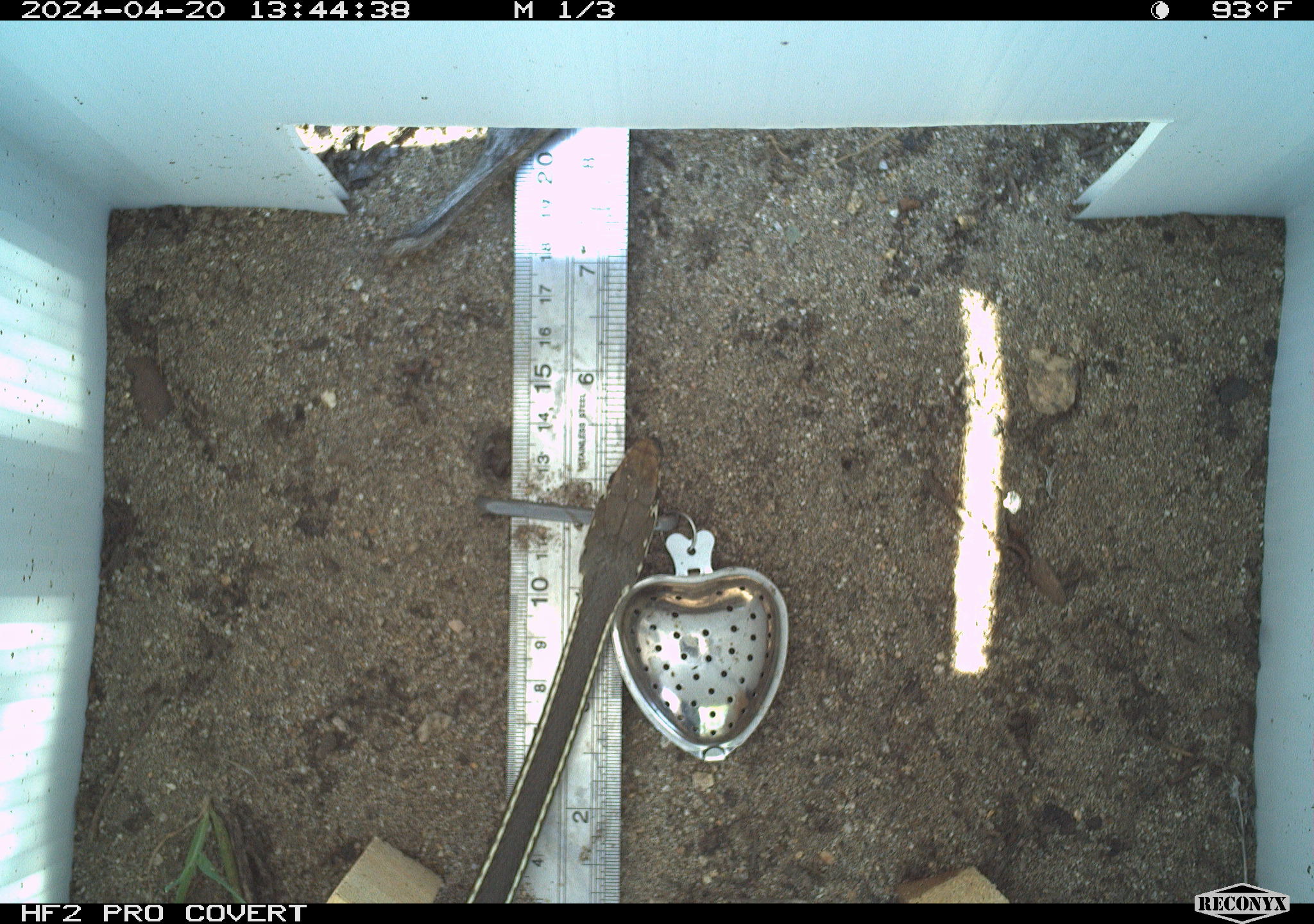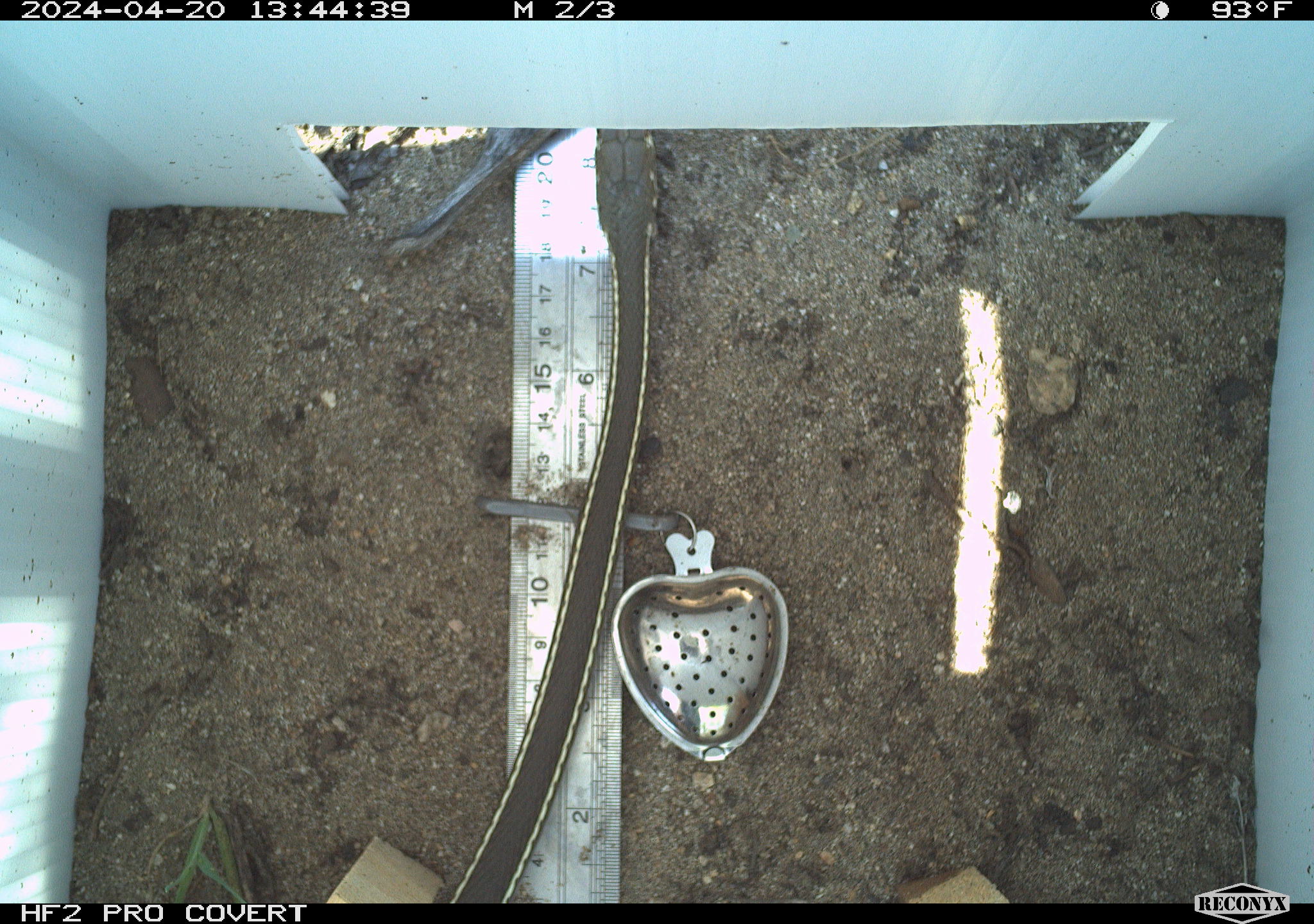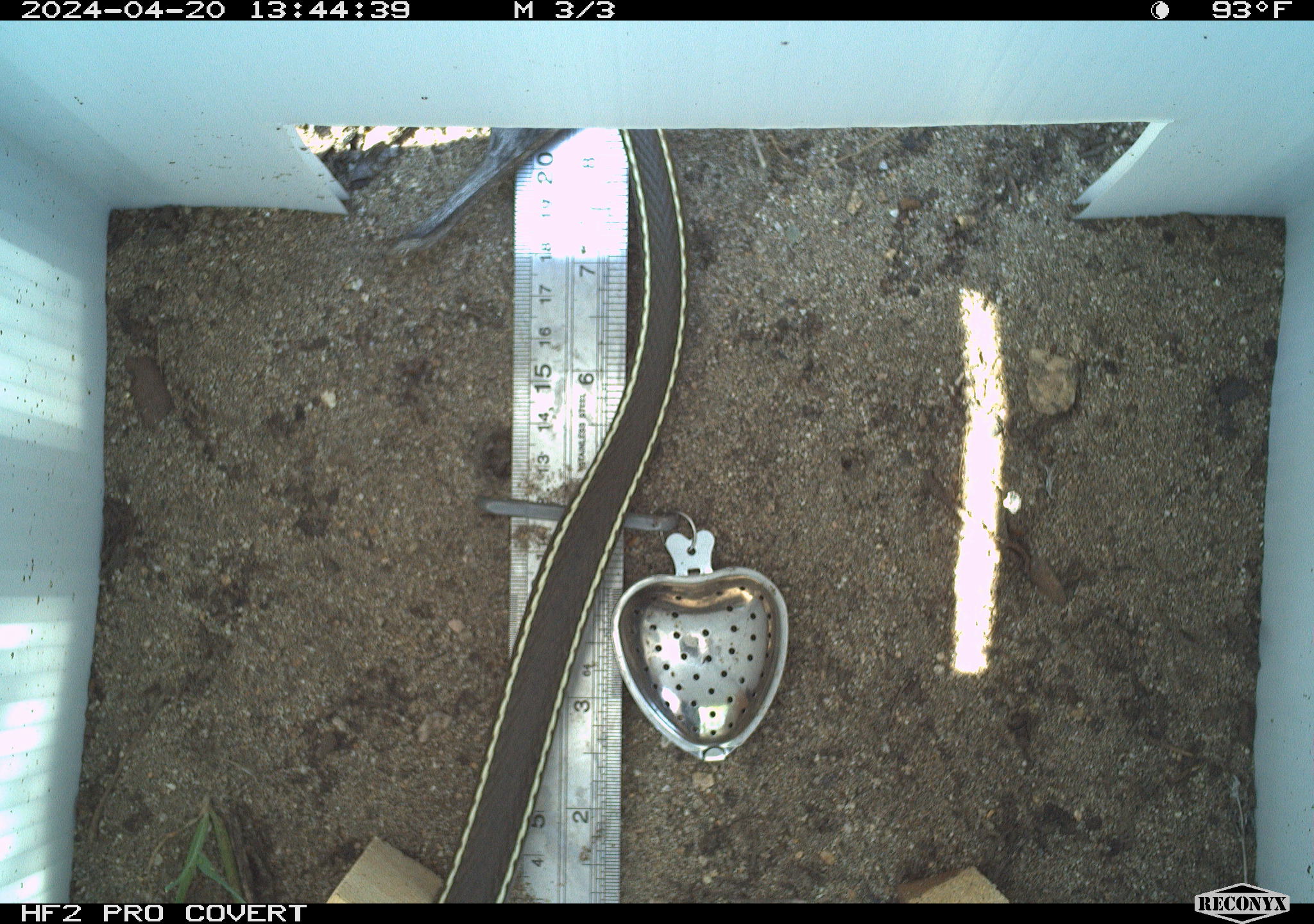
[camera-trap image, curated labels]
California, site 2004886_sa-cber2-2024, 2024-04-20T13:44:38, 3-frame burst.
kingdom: Animalia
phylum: Chordata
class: Reptilia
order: Squamata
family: Colubridae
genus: Masticophis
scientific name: Masticophis lateralis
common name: striped racer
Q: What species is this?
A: Striped racer (Masticophis lateralis).